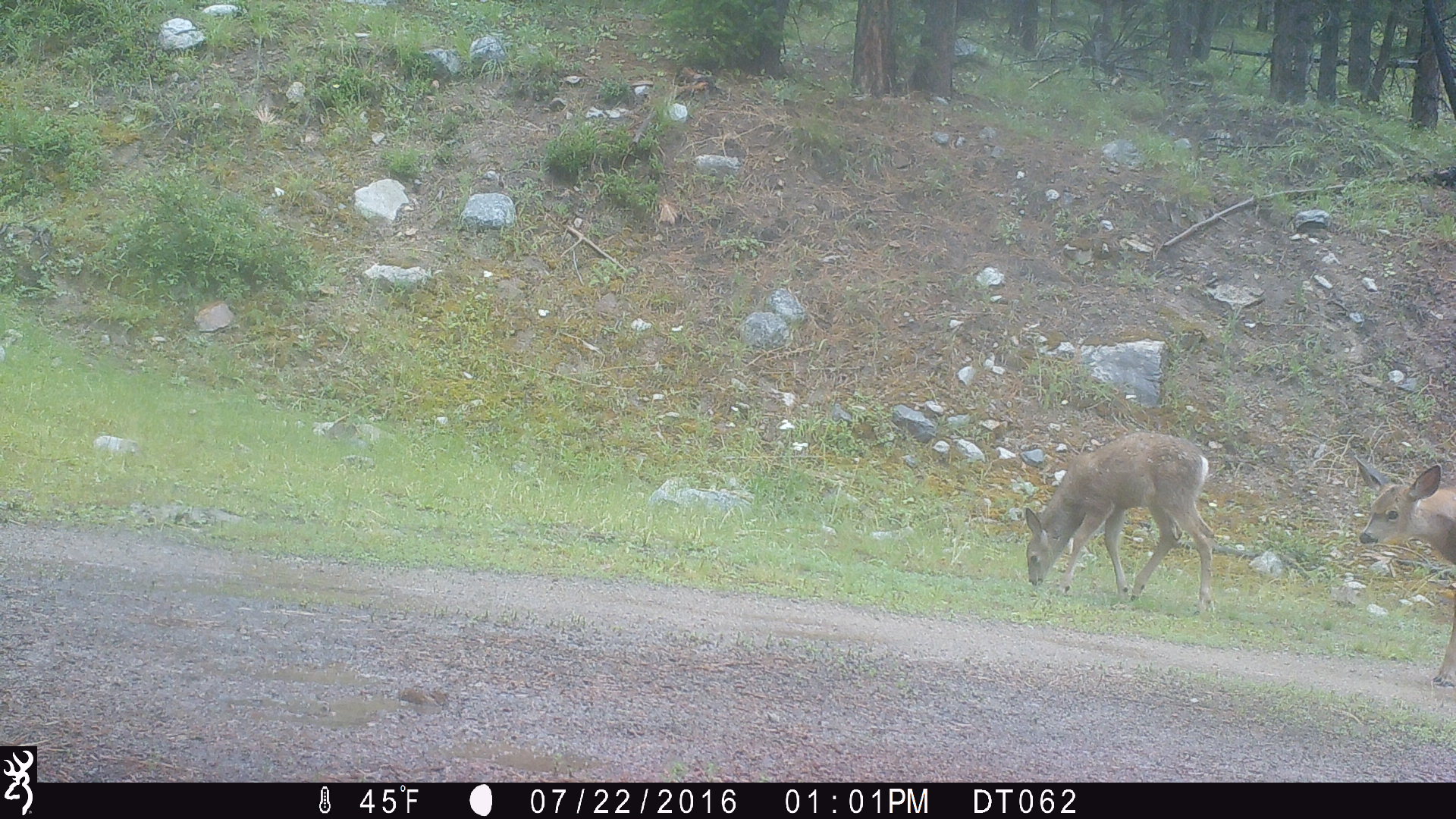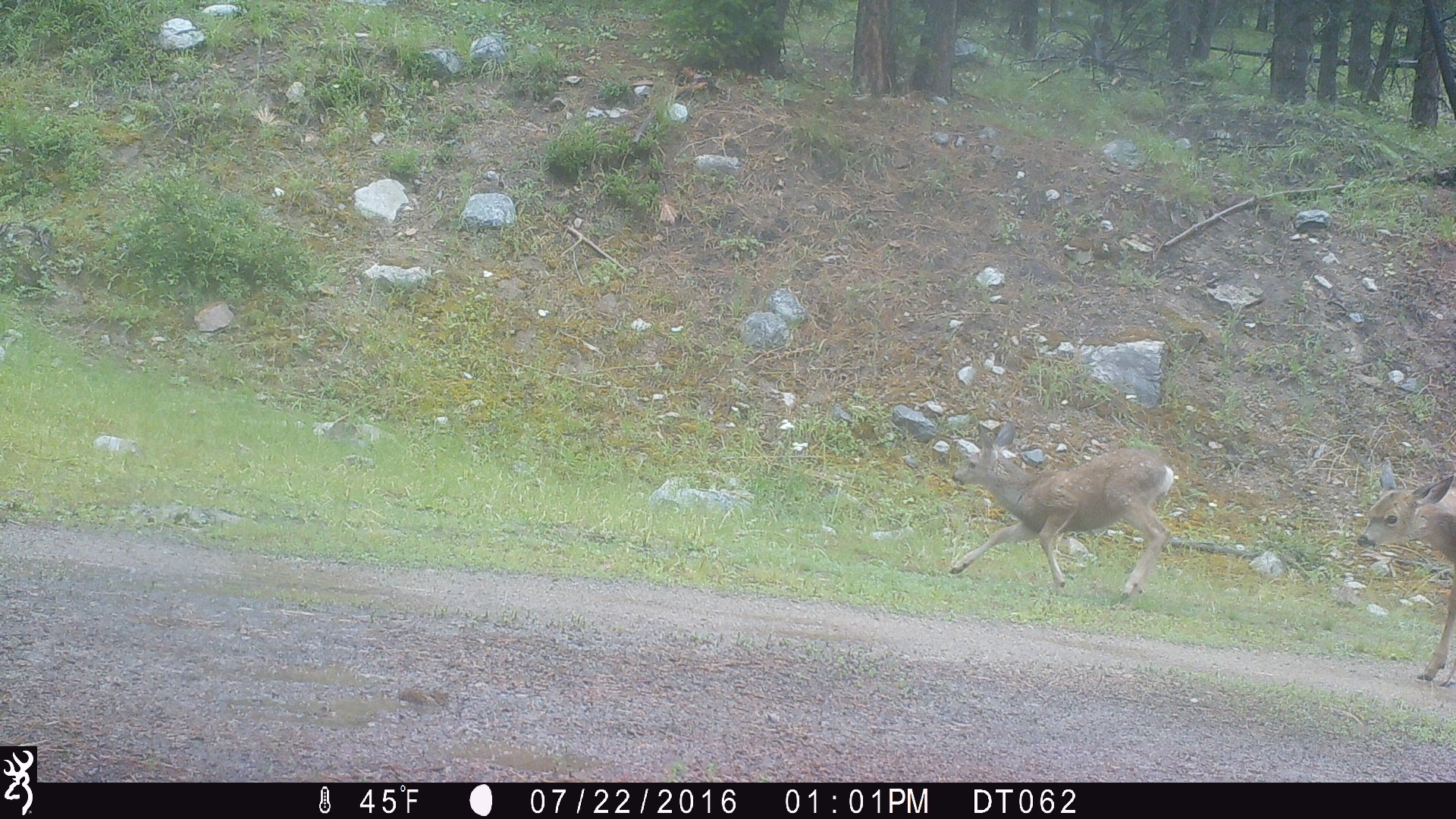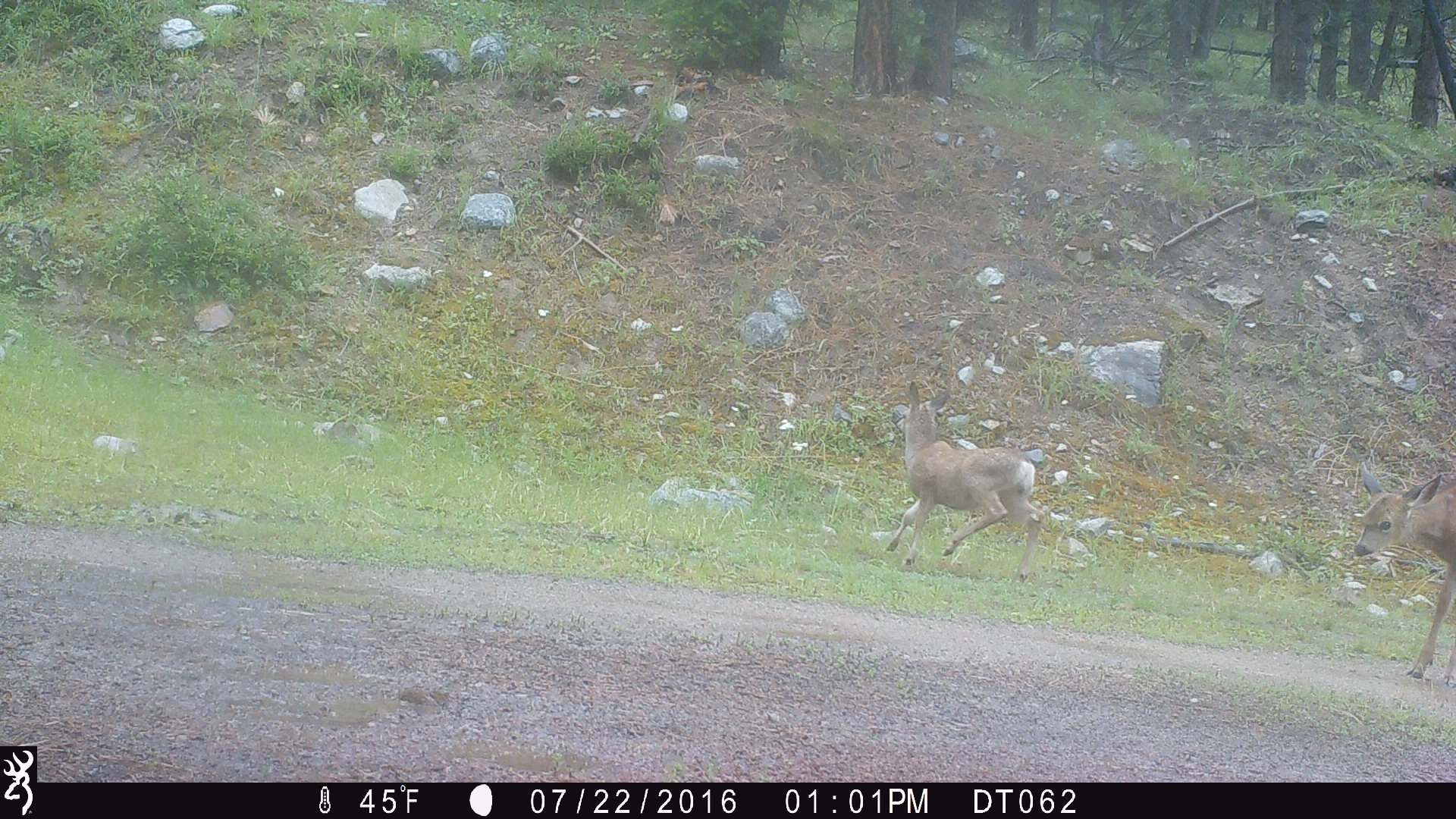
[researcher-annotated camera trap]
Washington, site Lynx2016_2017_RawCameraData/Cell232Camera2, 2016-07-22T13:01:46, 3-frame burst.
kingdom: Animalia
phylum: Chordata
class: Mammalia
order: Artiodactyla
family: Cervidae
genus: Odocoileus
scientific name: Odocoileus hemionus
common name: mule deer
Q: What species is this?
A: Odocoileus hemionus (mule deer).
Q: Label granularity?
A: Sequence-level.